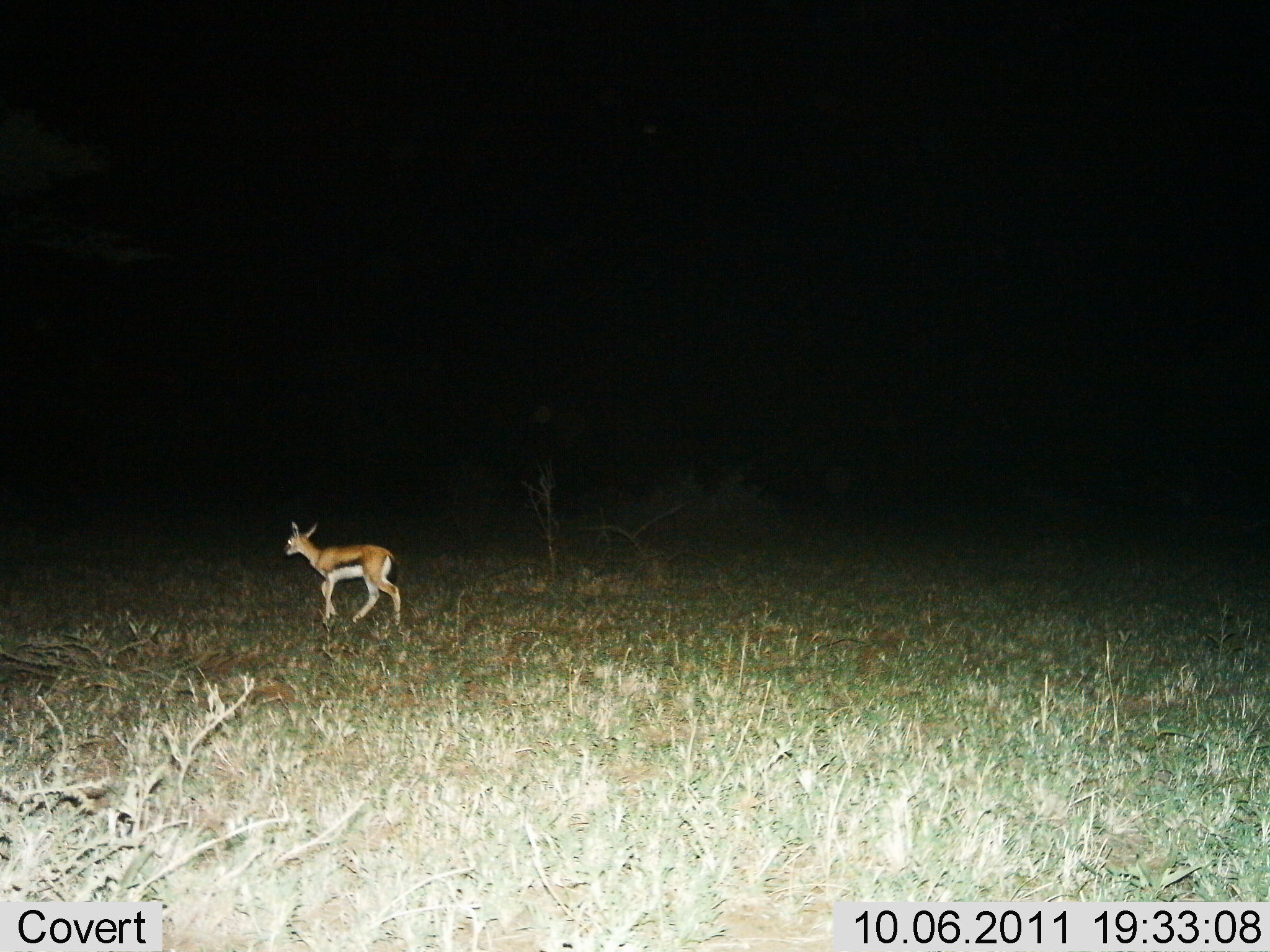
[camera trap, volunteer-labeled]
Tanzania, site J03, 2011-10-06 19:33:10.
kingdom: Animalia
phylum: Chordata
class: Mammalia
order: Artiodactyla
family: Bovidae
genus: Eudorcas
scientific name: Eudorcas thomsonii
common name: thomson's gazelle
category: gazellethomsons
Gazellethomsons (thomson's gazelle) (Eudorcas thomsonii), count 1. Behavior (volunteer vote fractions): standing 19%, resting 0%, moving 81%, interacting 0%. Young present (vote fraction): 12%. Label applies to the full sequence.